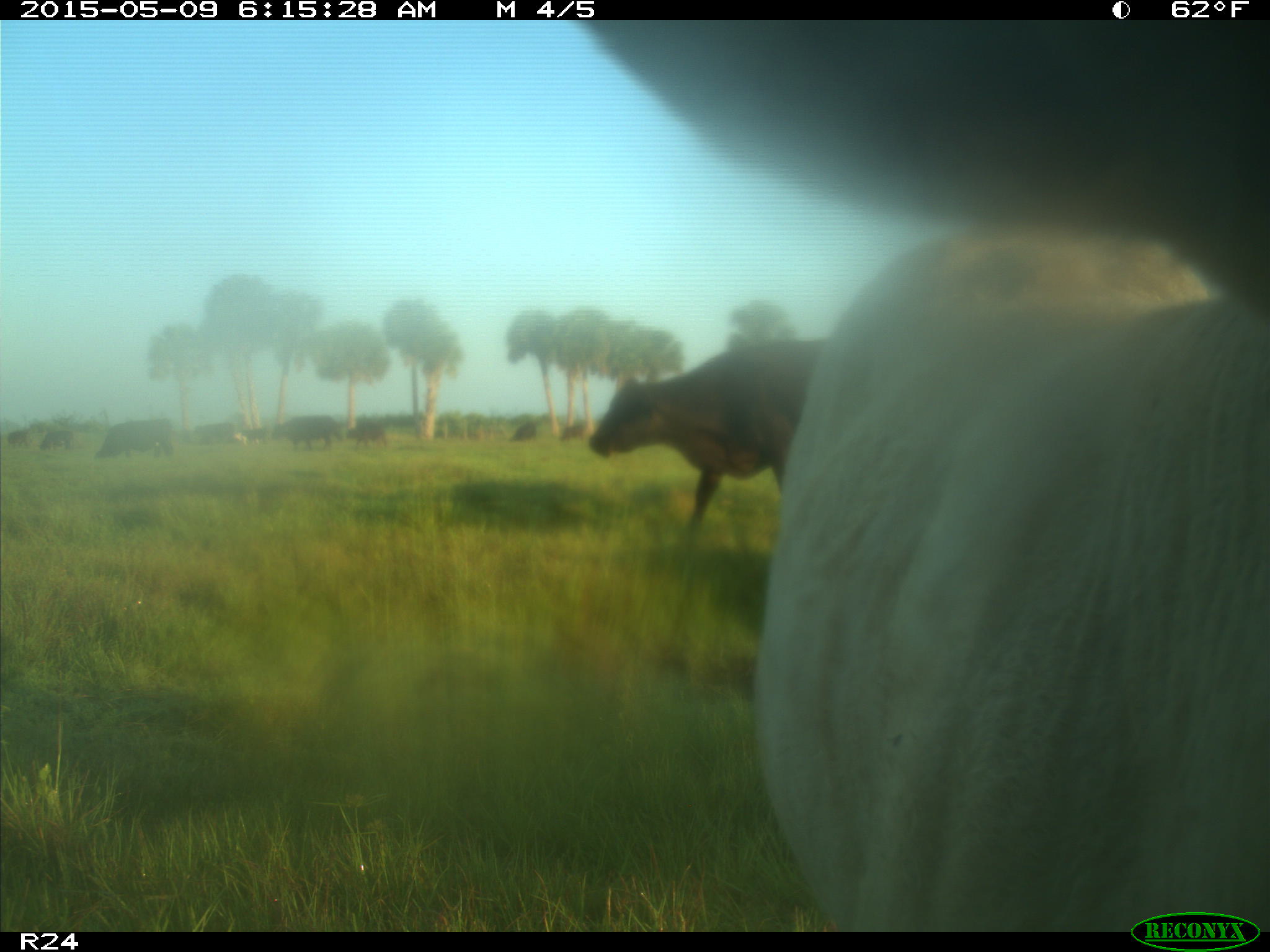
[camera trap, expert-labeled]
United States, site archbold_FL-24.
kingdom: Animalia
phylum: Chordata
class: Mammalia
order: Artiodactyla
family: Bovidae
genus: Bos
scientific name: Bos taurus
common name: domestic cow